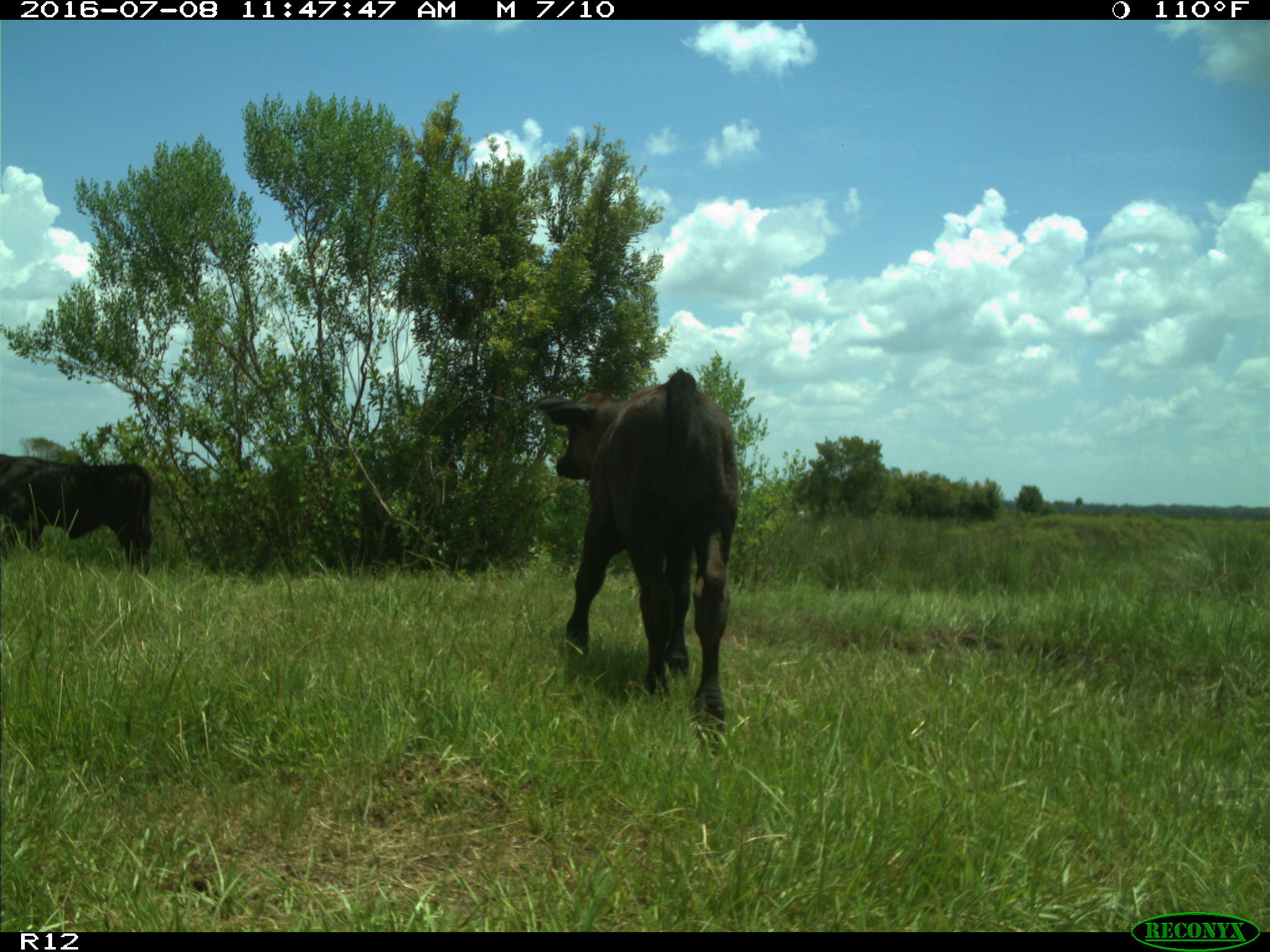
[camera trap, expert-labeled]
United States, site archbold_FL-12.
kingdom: Animalia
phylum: Chordata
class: Mammalia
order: Artiodactyla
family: Bovidae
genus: Bos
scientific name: Bos taurus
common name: domestic cow